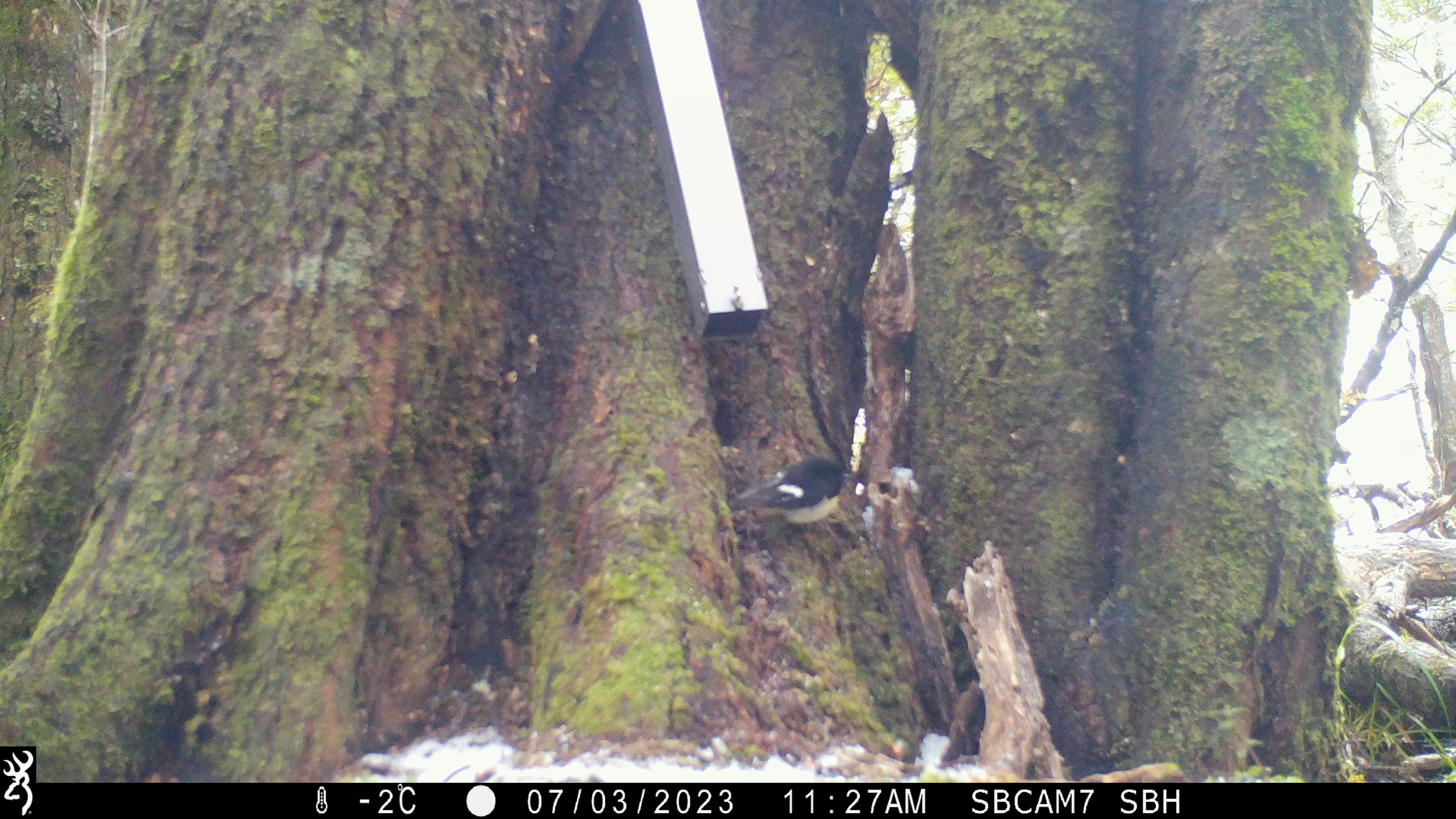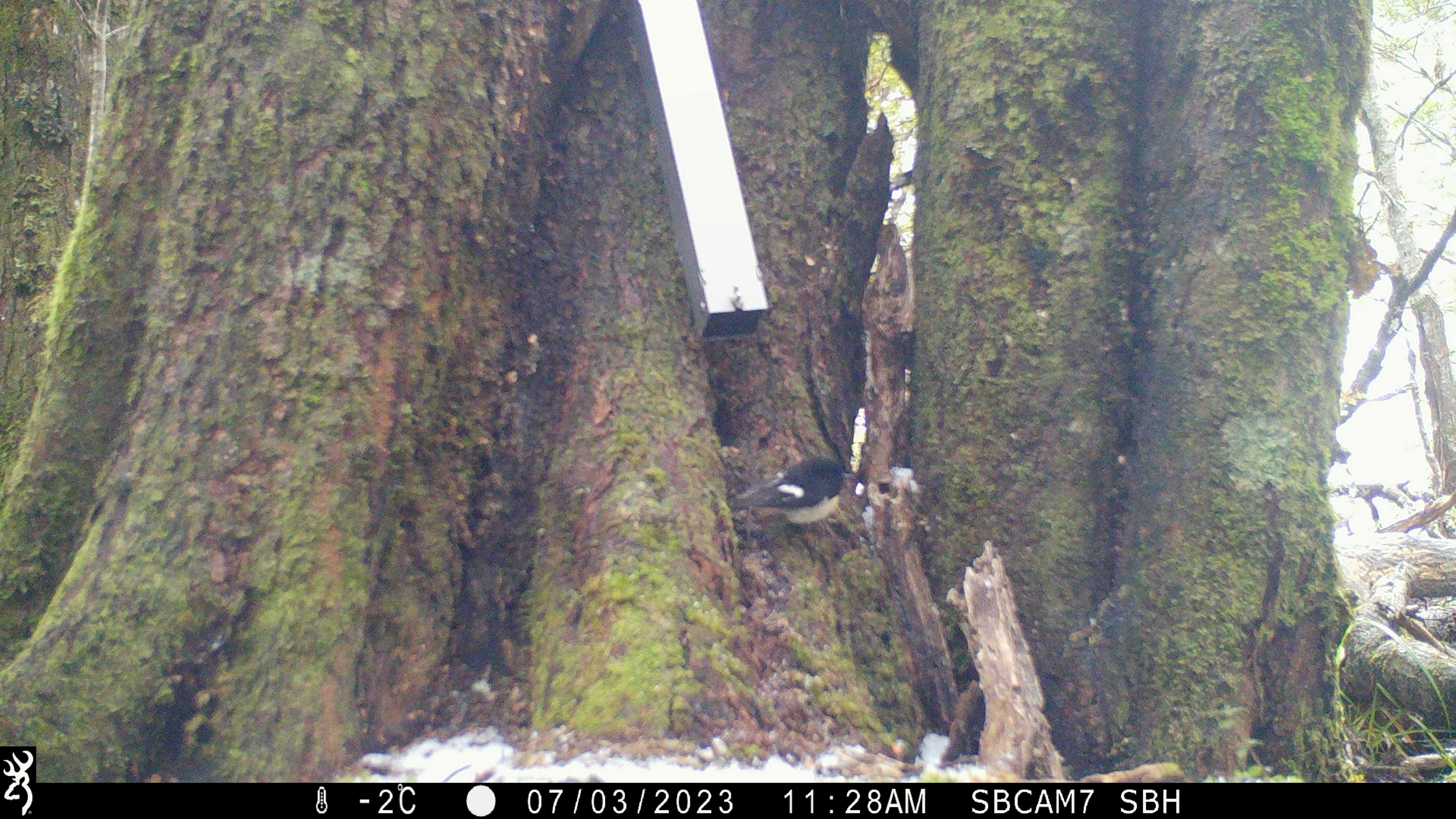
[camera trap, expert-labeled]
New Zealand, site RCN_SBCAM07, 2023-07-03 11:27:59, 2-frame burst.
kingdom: Animalia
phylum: Chordata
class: Aves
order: Passeriformes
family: Petroicidae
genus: Petroica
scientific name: Petroica macrocephala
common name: tomtit